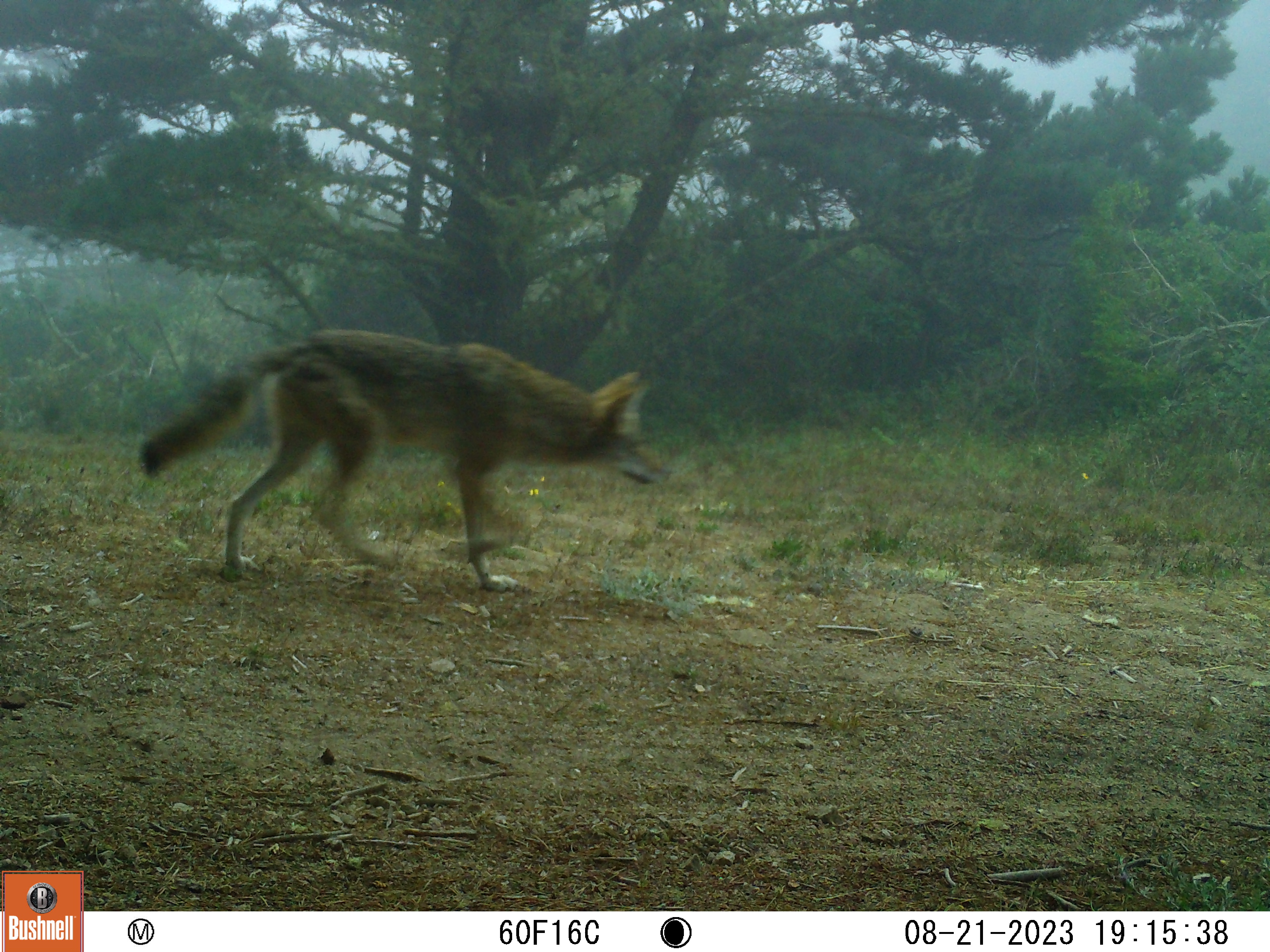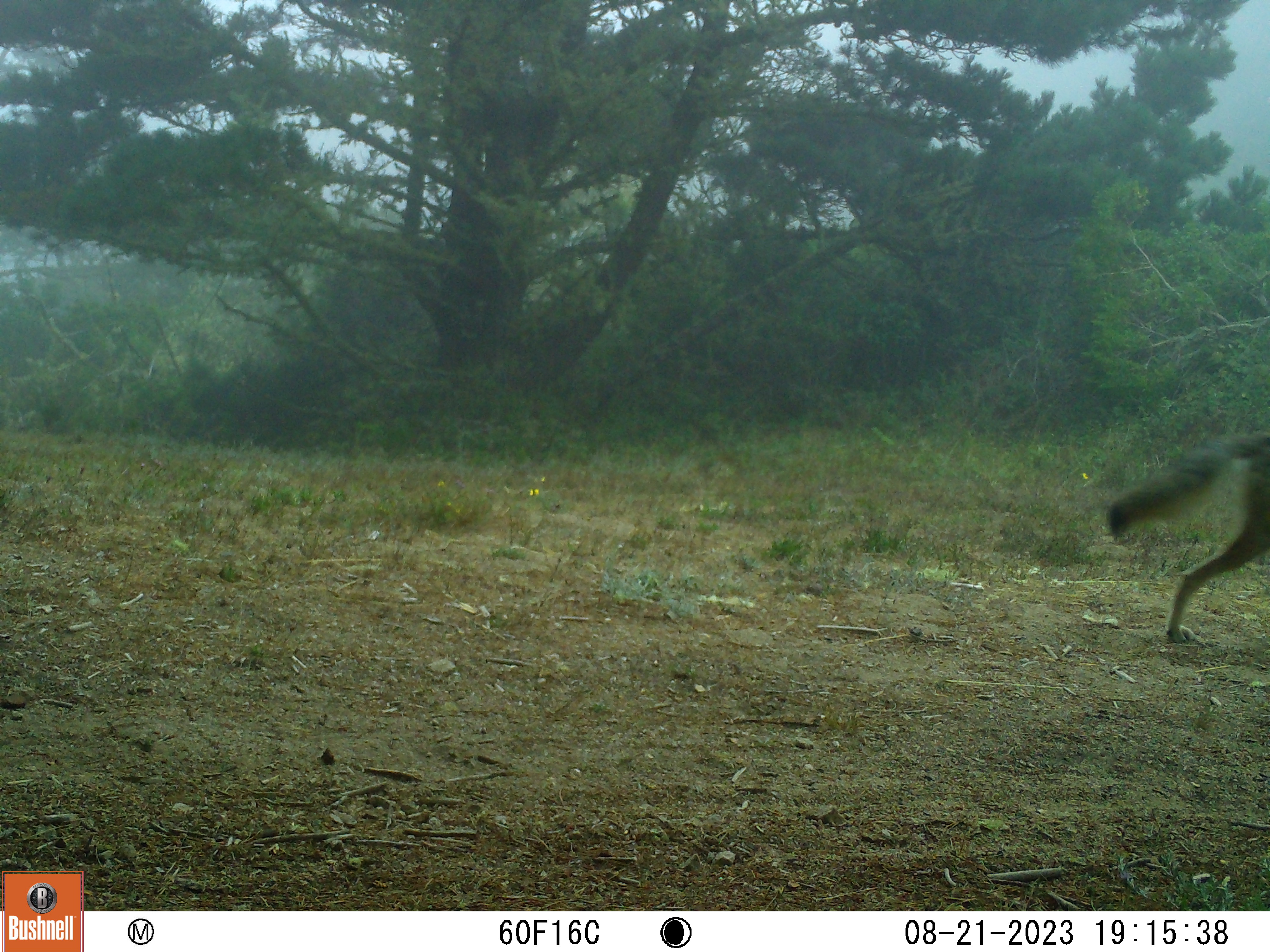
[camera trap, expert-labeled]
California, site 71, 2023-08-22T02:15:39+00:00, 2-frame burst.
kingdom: Animalia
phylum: Chordata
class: Mammalia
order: Carnivora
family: Canidae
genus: Canis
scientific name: Canis latrans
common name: coyote